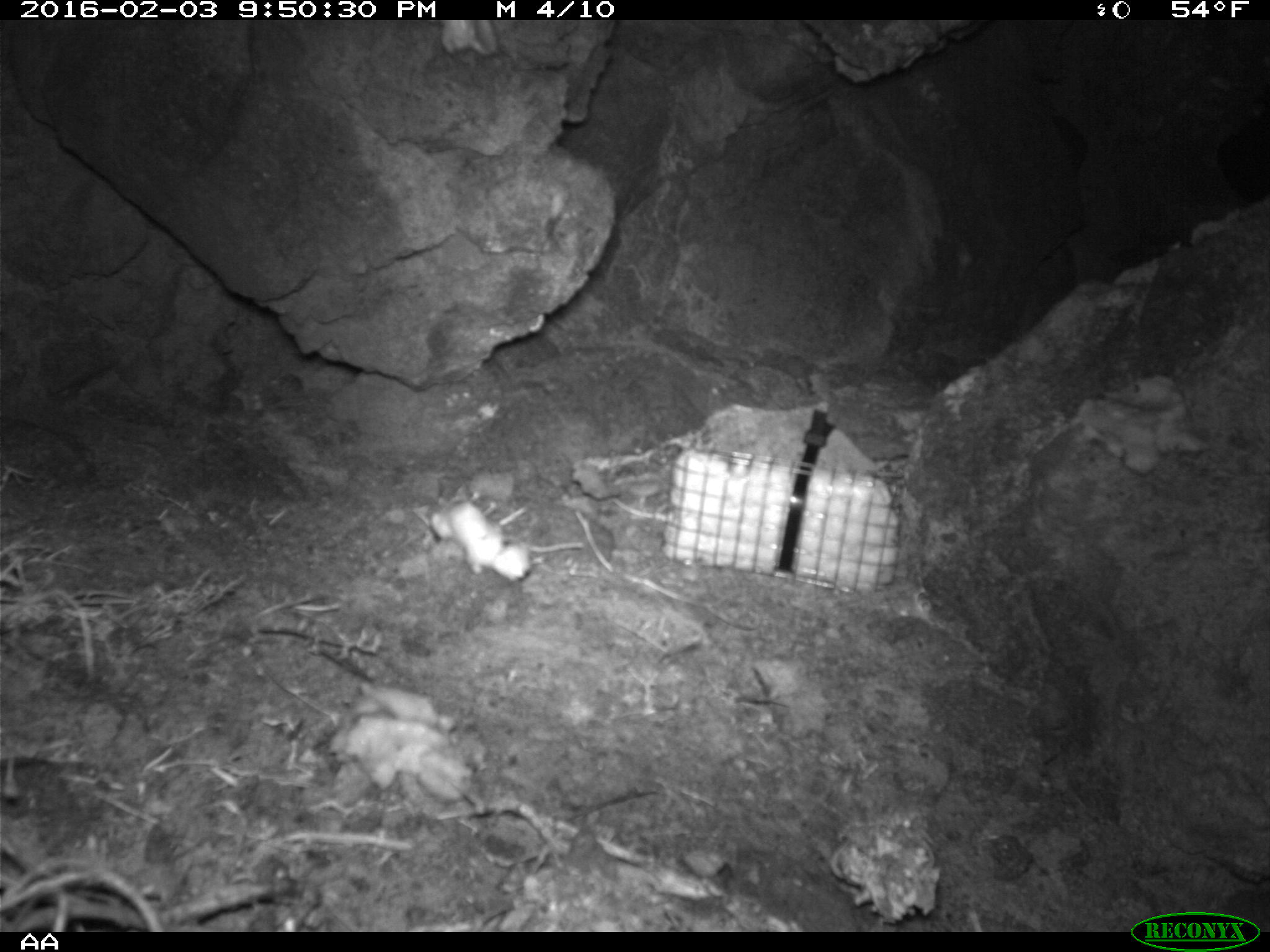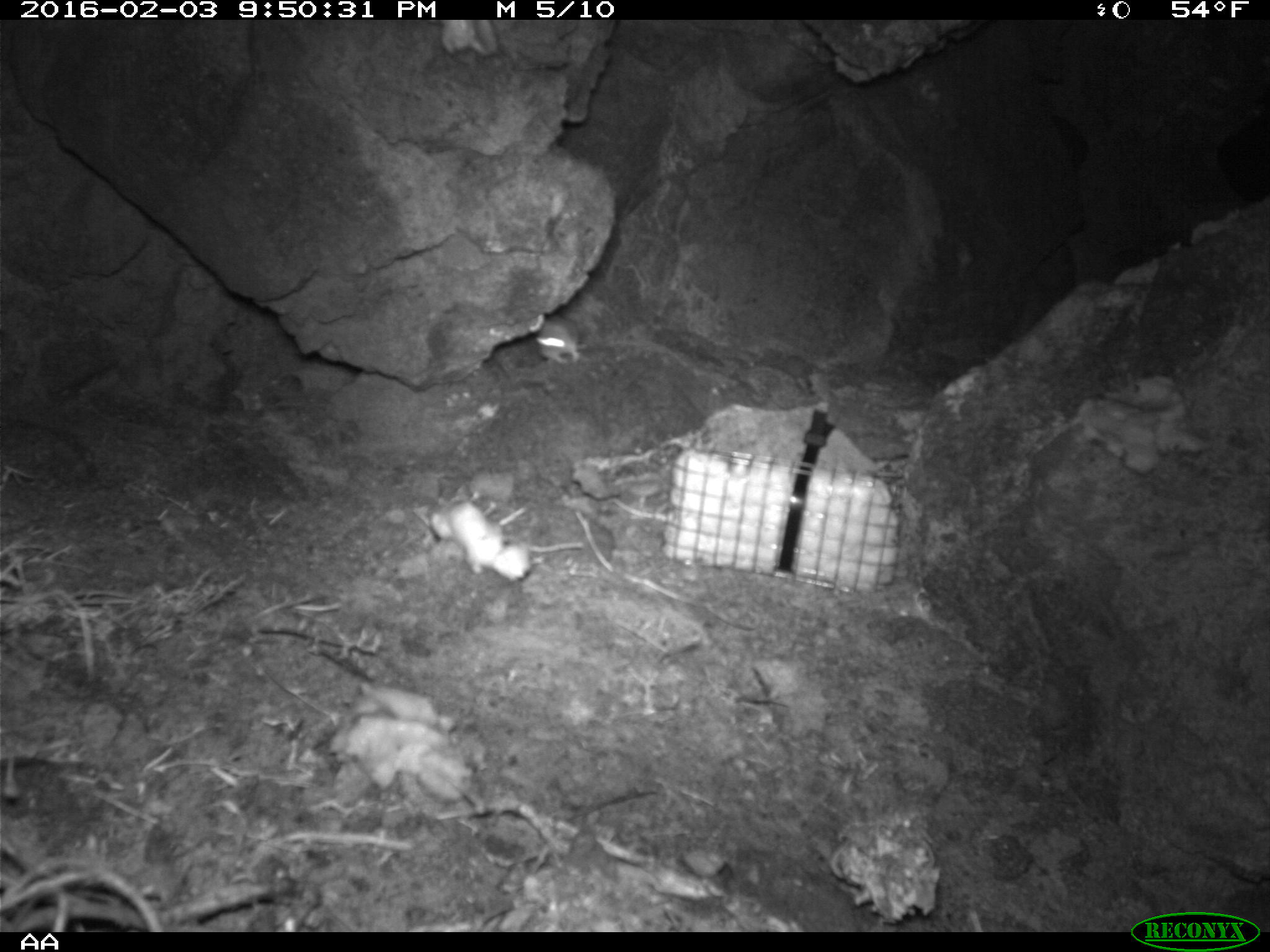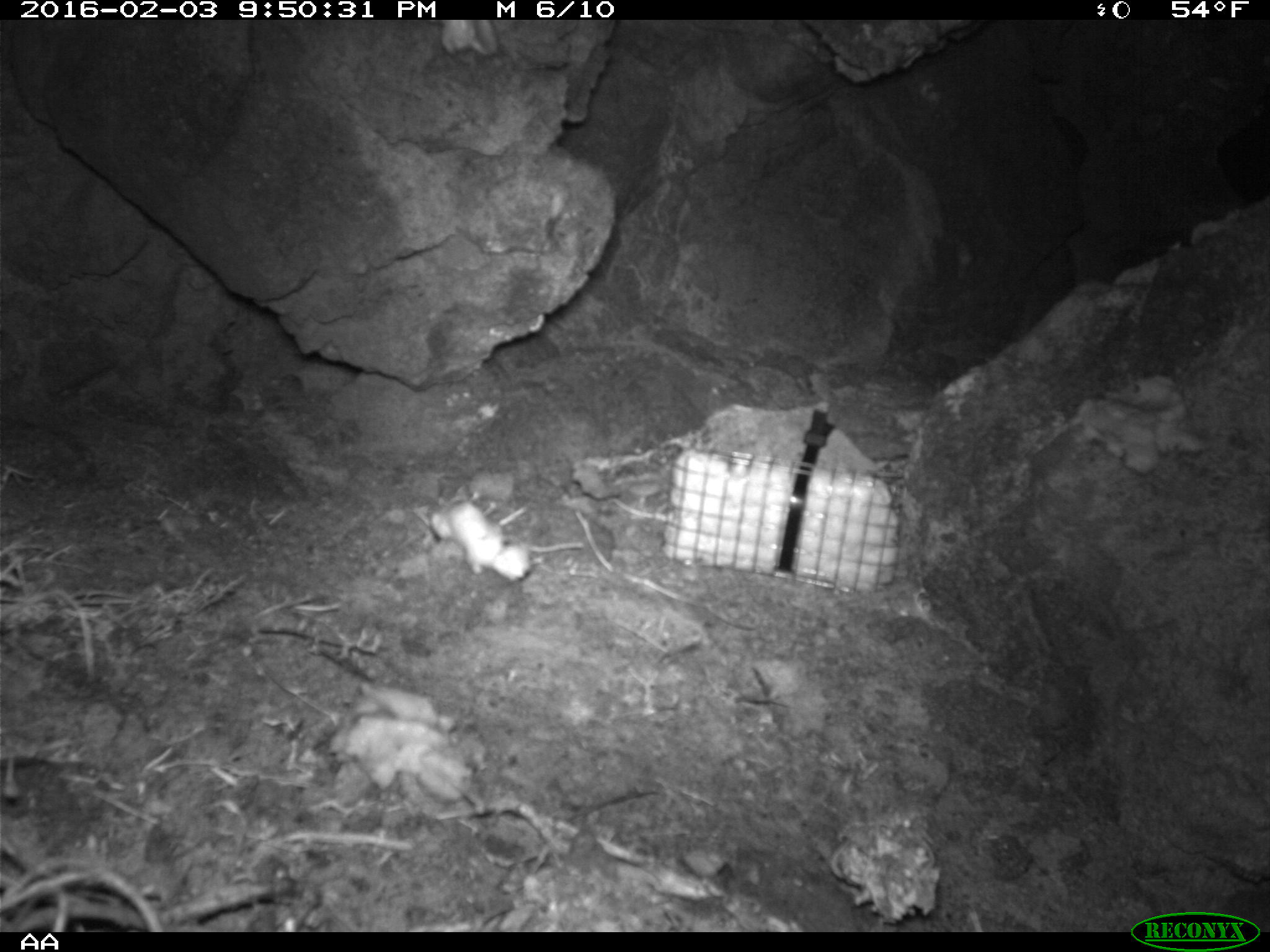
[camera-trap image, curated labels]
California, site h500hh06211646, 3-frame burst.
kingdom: Animalia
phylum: Chordata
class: Mammalia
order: Rodentia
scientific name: Rodentia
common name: rodent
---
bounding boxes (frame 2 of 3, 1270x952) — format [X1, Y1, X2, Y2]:
rodent: [537, 316, 587, 363]